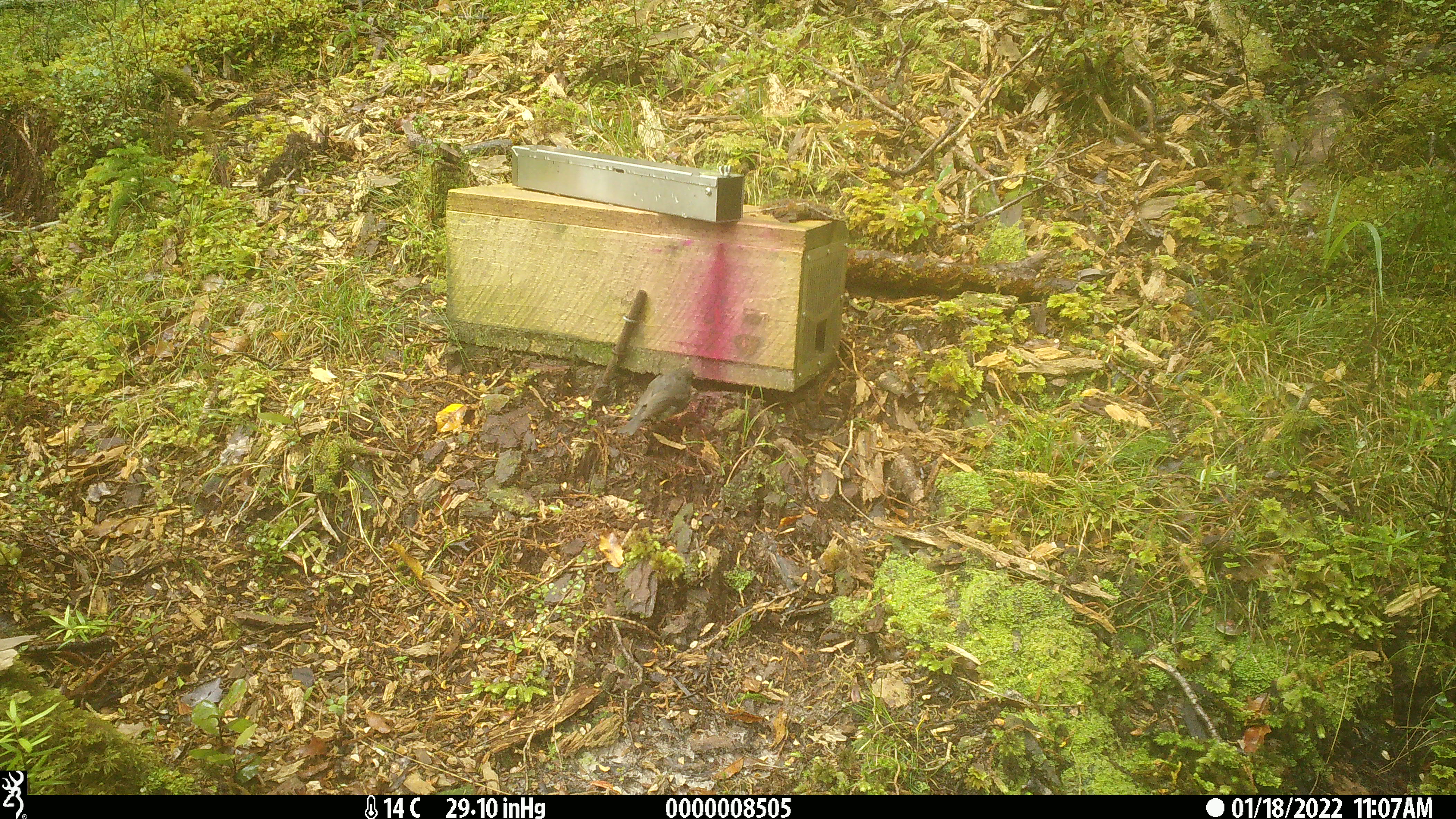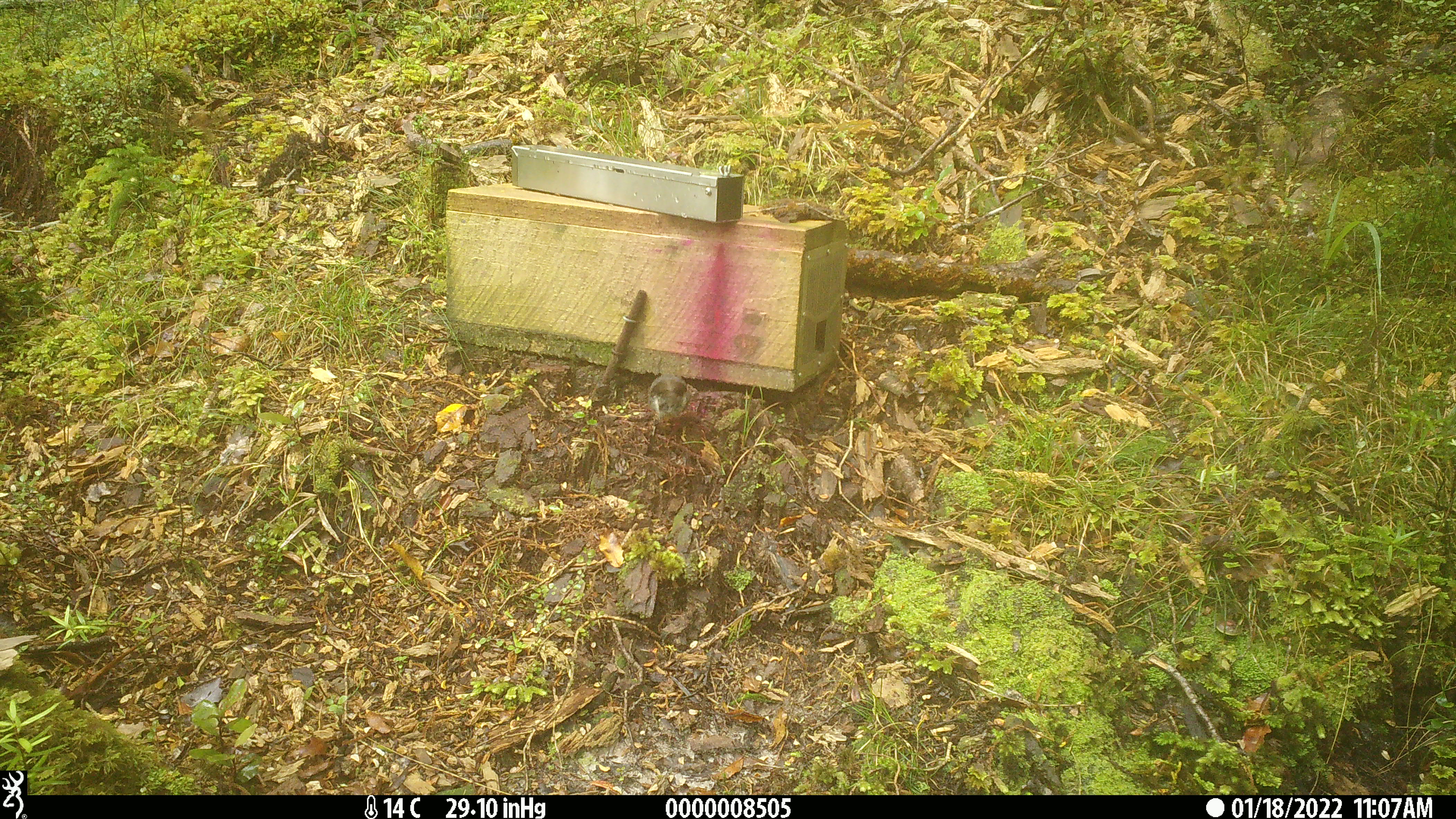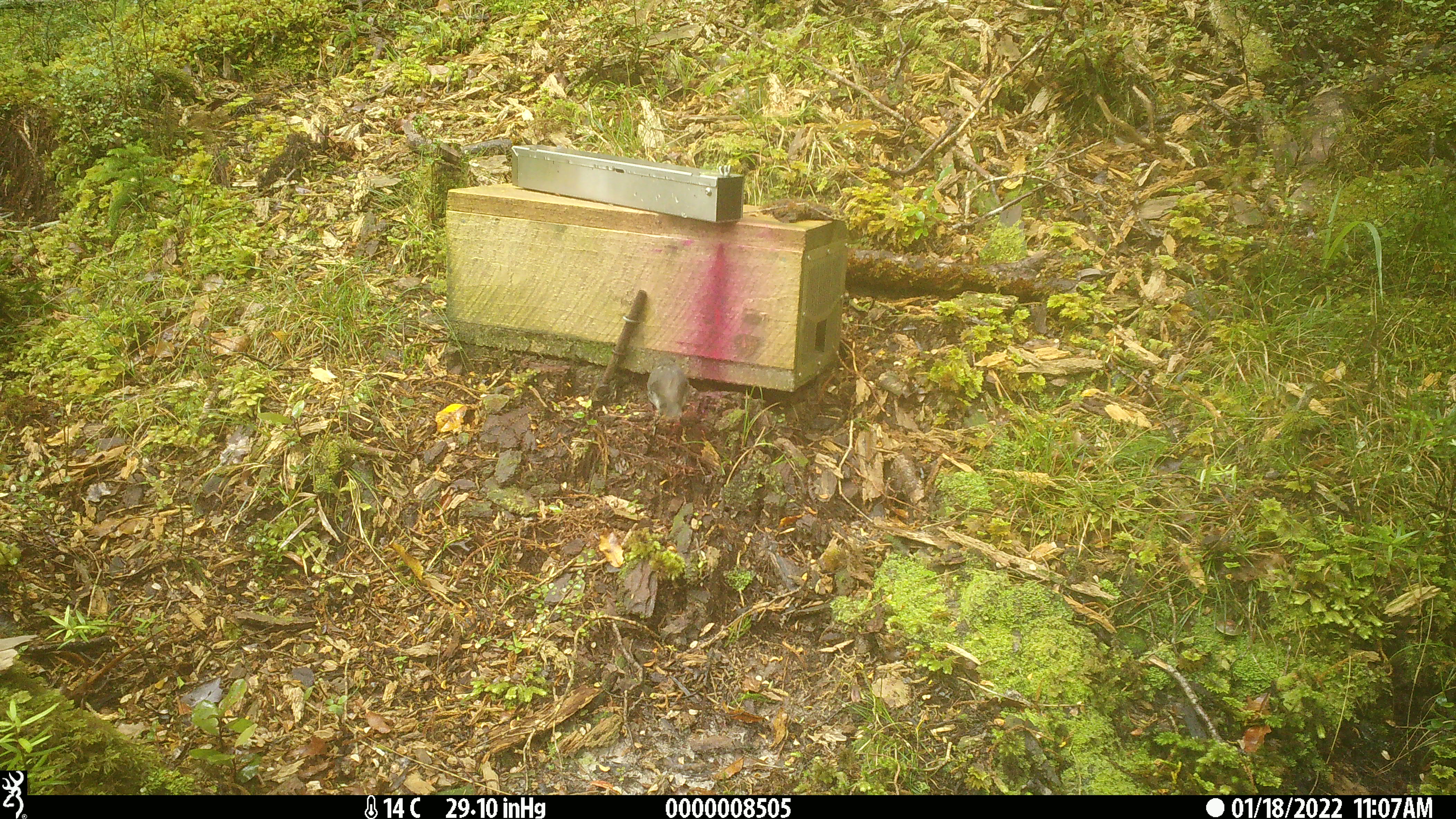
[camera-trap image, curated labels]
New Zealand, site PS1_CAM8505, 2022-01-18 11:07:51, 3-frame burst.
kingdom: Animalia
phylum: Chordata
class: Aves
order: Passeriformes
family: Petroicidae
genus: Petroica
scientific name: Petroica australis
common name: new zealand robin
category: robin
Robin (new zealand robin) (Petroica australis).